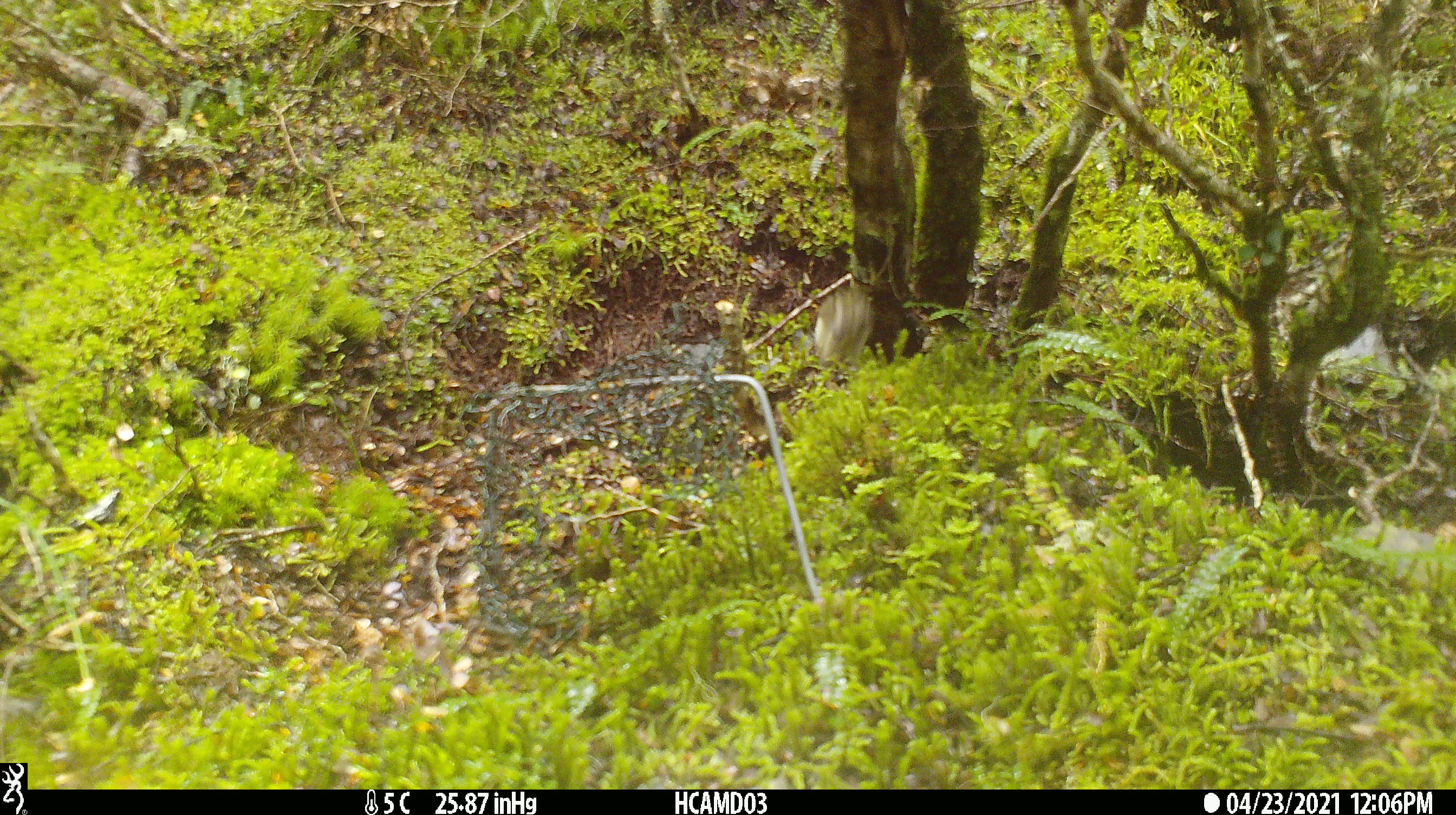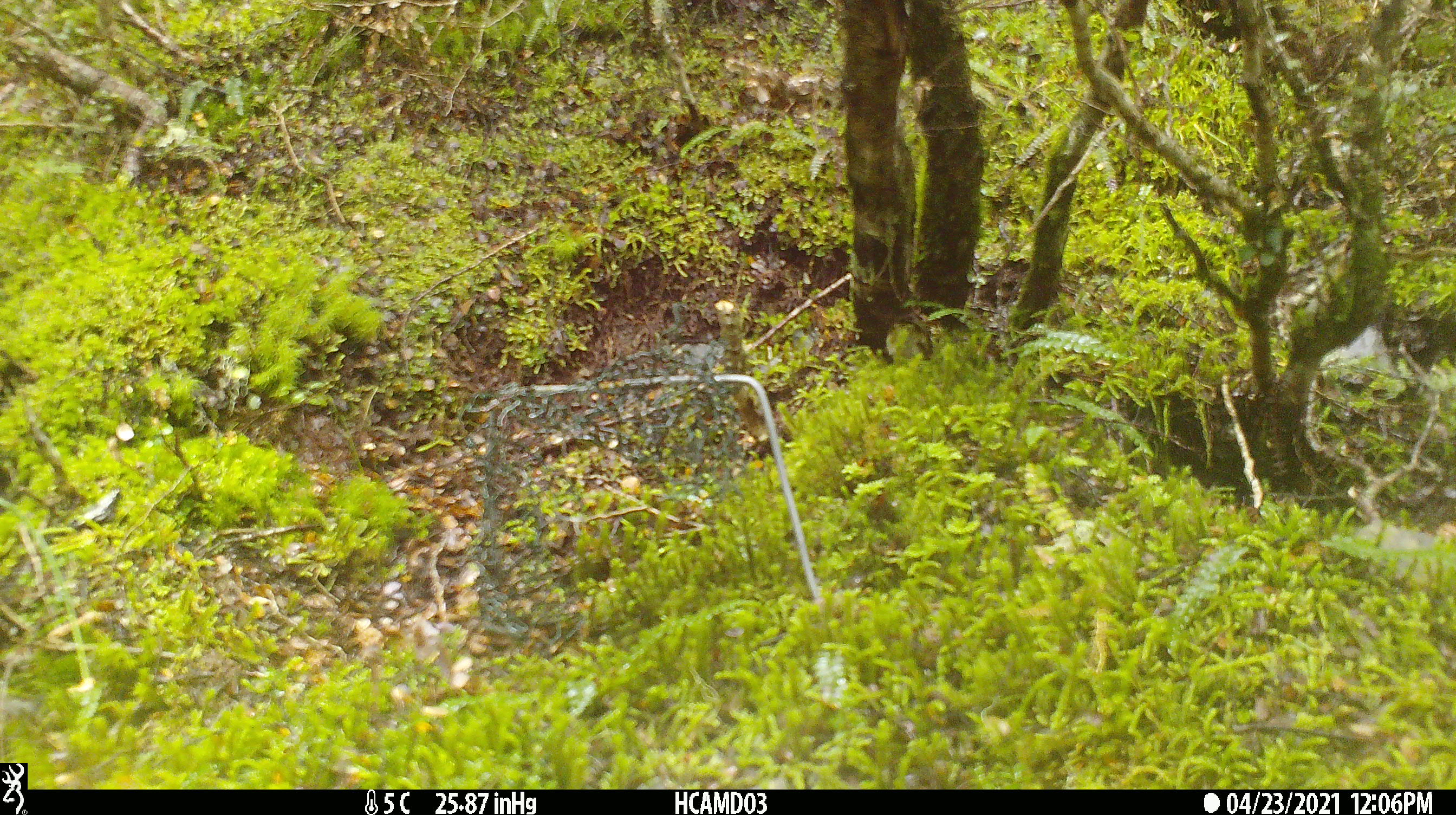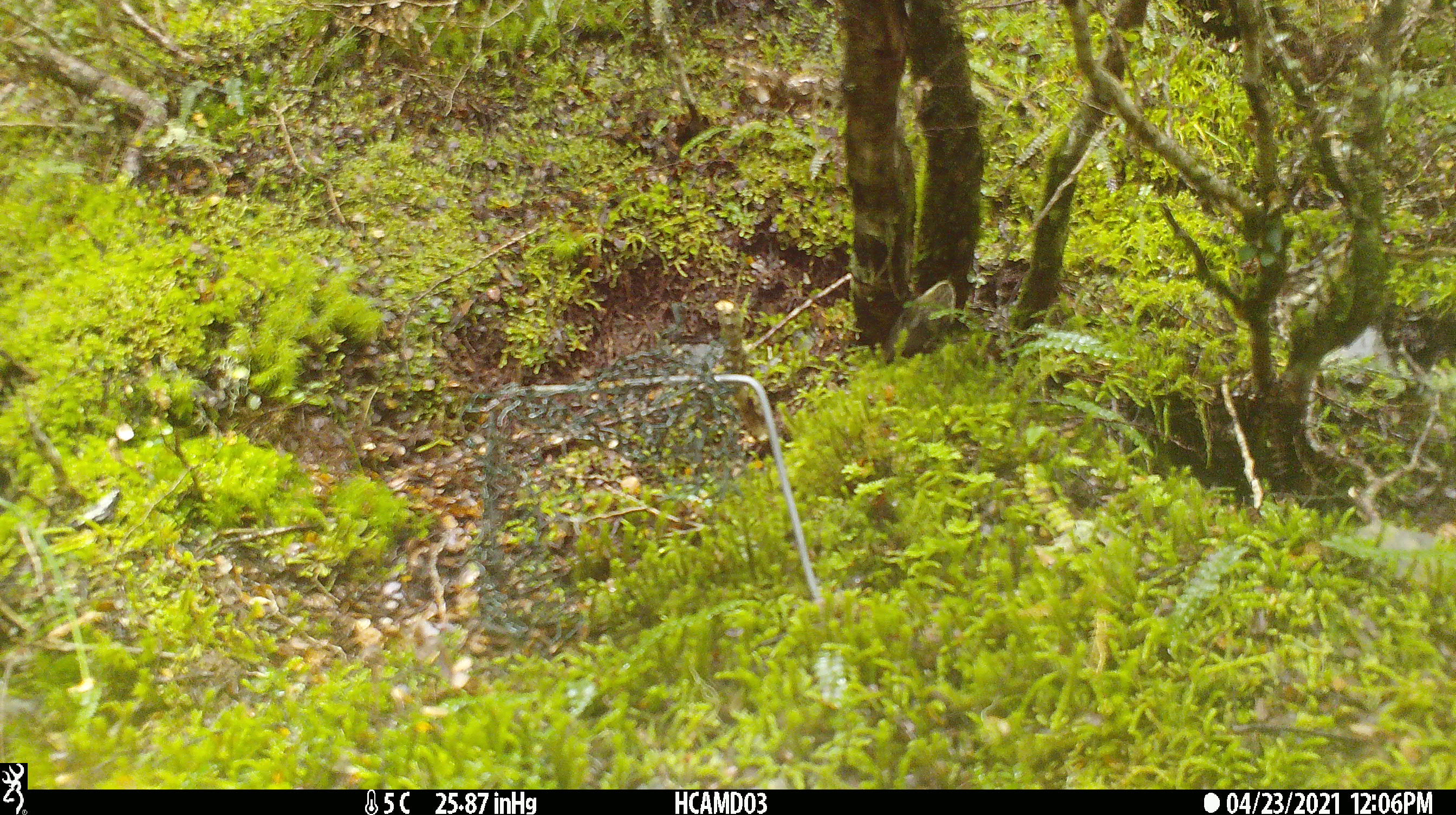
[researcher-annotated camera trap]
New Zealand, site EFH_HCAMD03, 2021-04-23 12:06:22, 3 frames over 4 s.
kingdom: Animalia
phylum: Chordata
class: Aves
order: Passeriformes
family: Acanthisittidae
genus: Acanthisitta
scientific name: Acanthisitta chloris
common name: rifleman